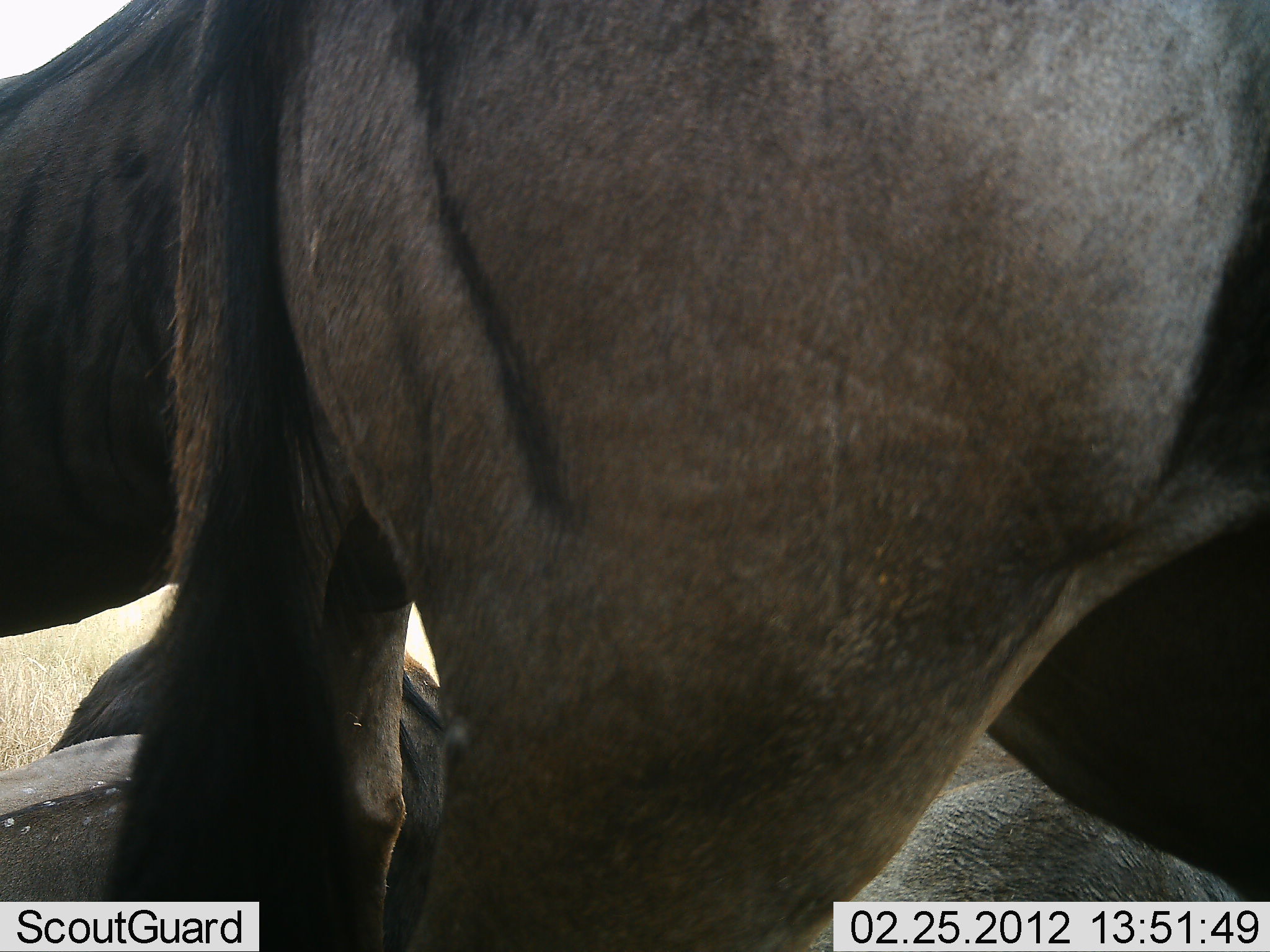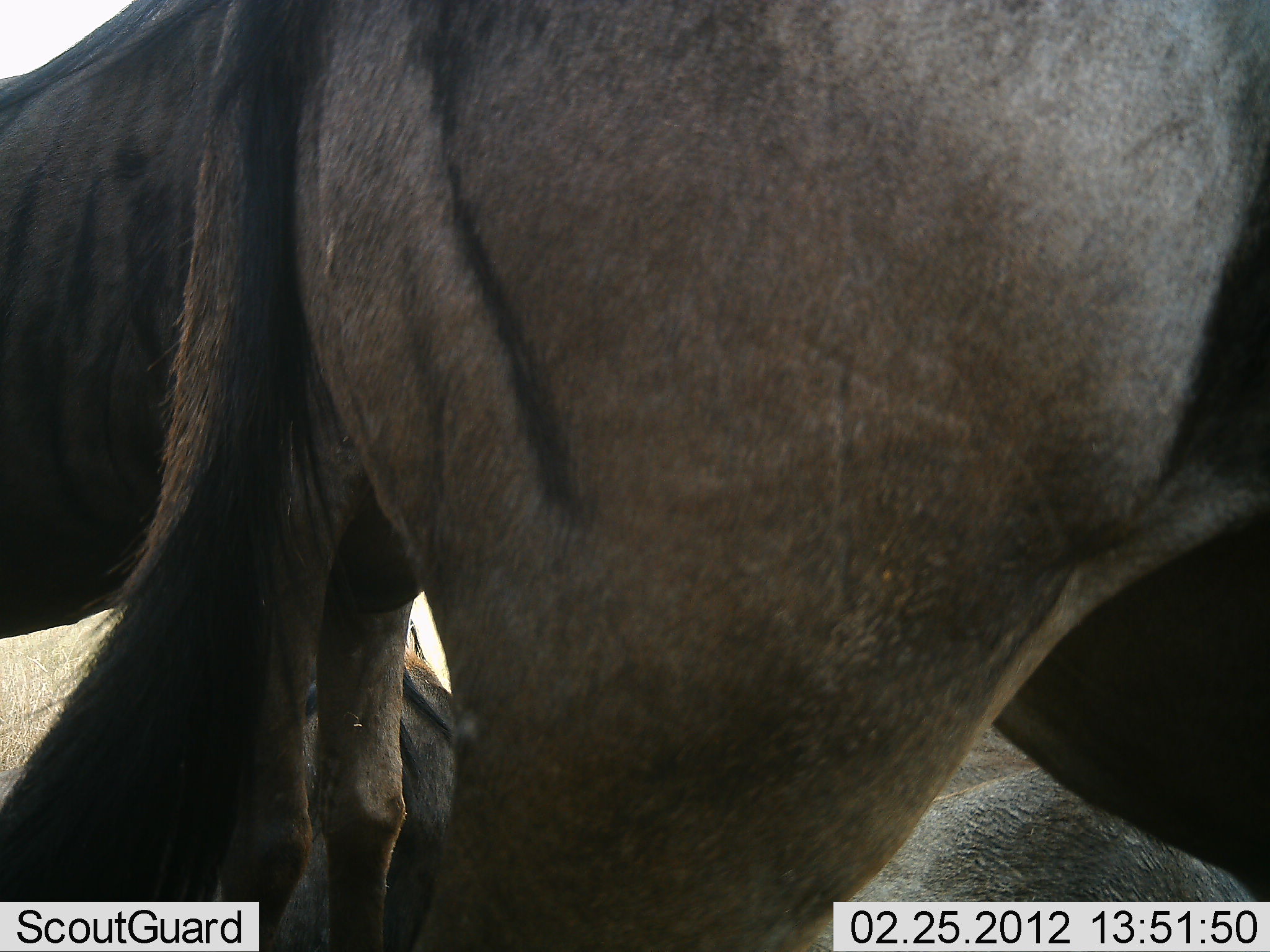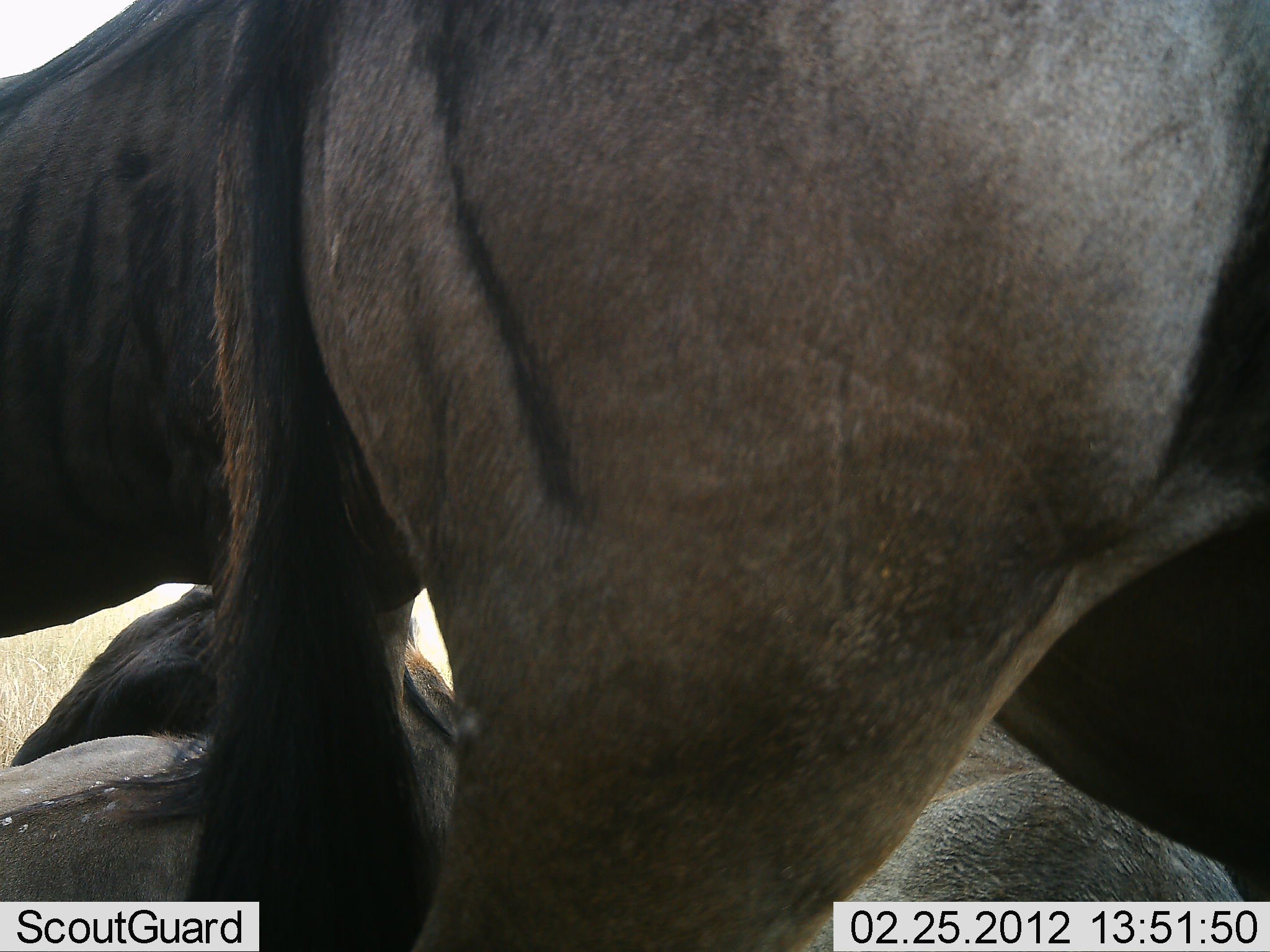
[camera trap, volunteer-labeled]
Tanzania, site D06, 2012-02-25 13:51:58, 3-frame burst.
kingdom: Animalia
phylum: Chordata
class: Mammalia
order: Artiodactyla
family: Bovidae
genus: Connochaetes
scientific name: Connochaetes taurinus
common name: blue wildebeest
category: wildebeest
Wildebeest (blue wildebeest) (Connochaetes taurinus), count 4. Behavior (volunteer vote fractions): standing 96%, resting 85%, moving 0%, interacting 0%. Young present (vote fraction): 0%. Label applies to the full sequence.